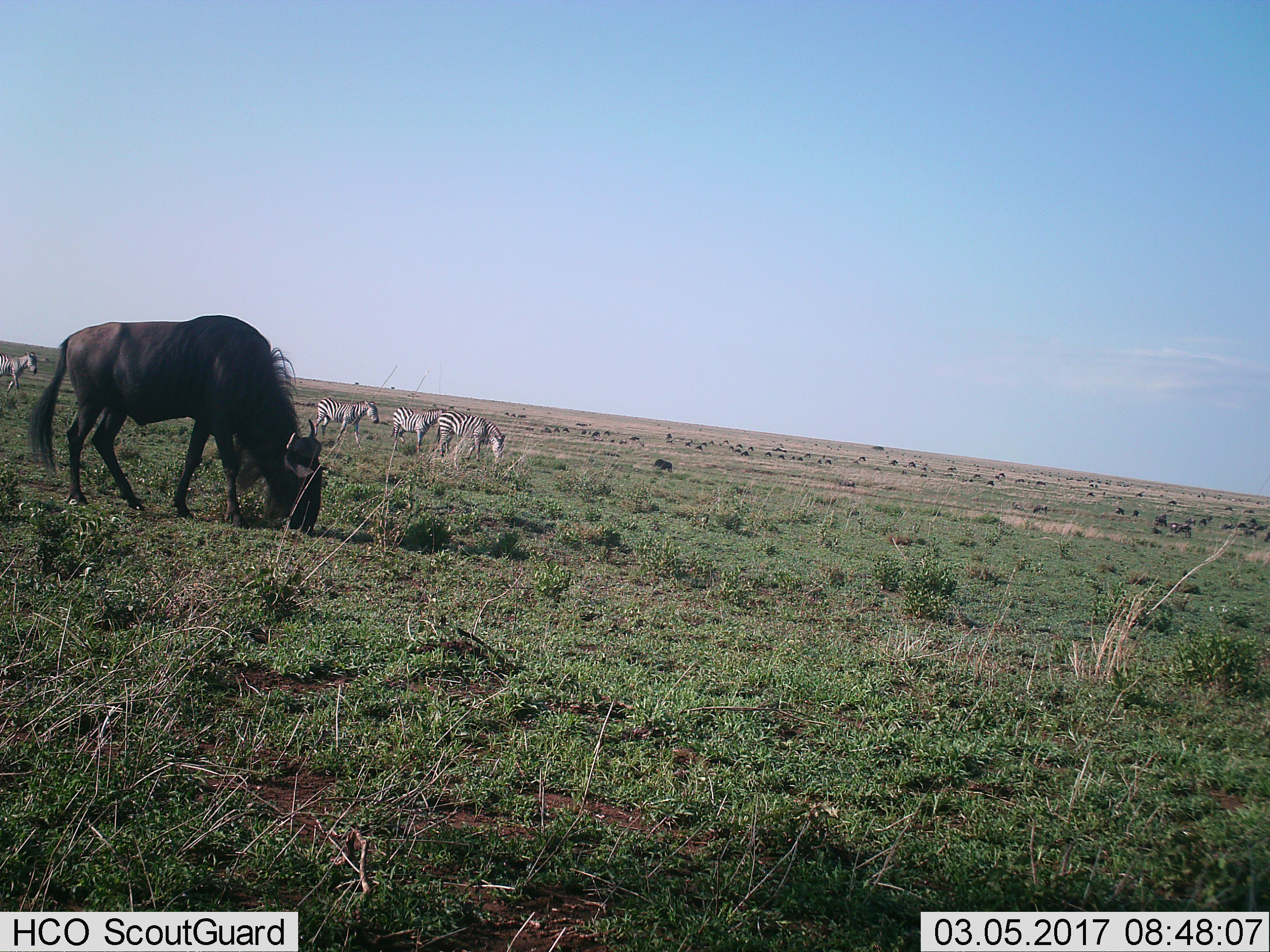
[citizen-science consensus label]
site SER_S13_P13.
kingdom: Animalia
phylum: Chordata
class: Mammalia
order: Artiodactyla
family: Bovidae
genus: Connochaetes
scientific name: Connochaetes taurinus taurinus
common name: blue wildebeest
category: wildebeestblue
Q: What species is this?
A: Wildebeestblue (blue wildebeest) (Connochaetes taurinus taurinus).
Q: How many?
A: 11-50.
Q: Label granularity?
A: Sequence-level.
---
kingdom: Animalia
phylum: Chordata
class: Mammalia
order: Perissodactyla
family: Equidae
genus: Equus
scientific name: Equus quagga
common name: plains zebra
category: zebraplains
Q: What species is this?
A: Zebraplains (plains zebra) (Equus quagga).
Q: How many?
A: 4.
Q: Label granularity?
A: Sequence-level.